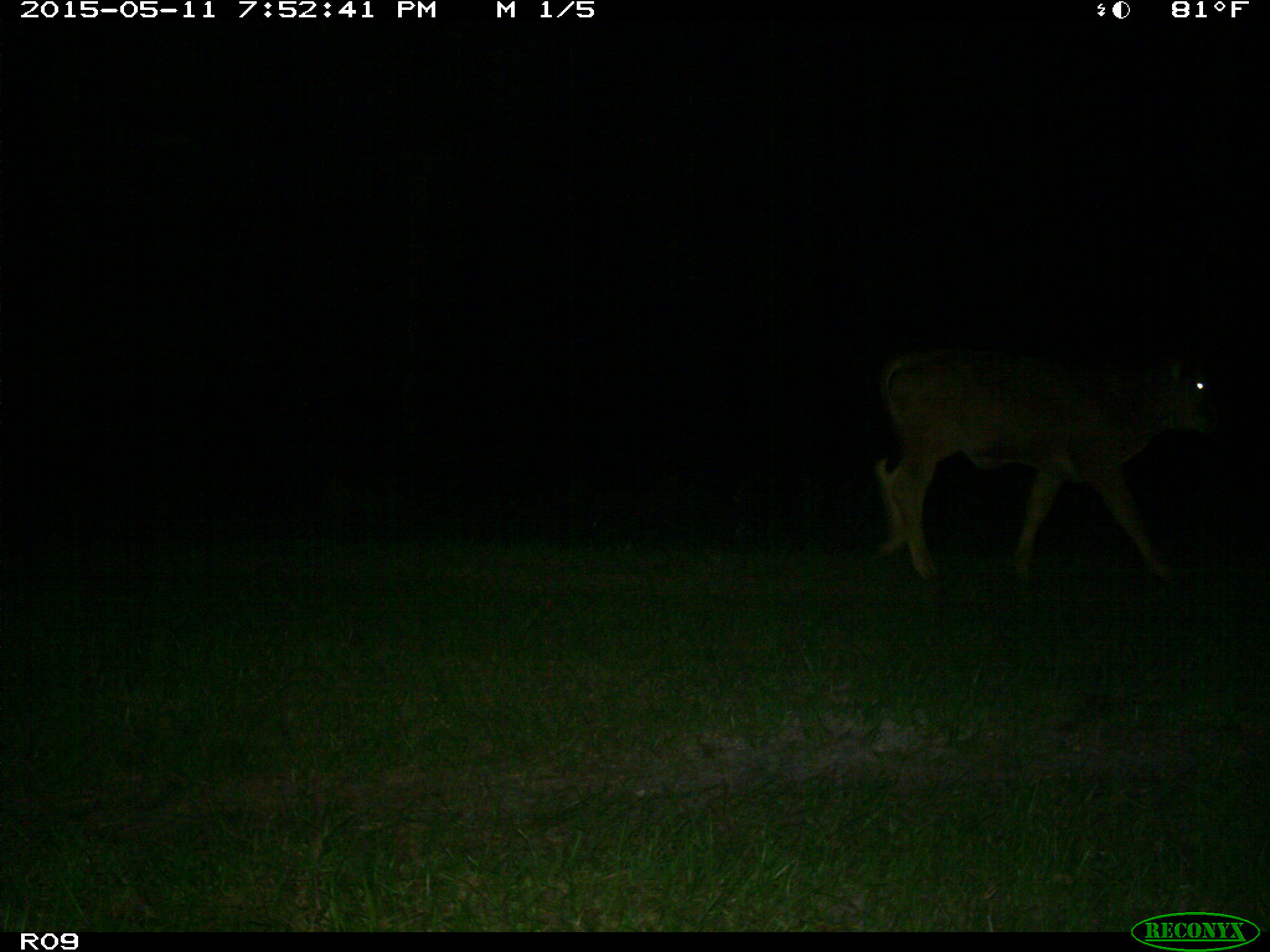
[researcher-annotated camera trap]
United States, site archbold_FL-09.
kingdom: Animalia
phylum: Chordata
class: Mammalia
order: Artiodactyla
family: Bovidae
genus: Bos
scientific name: Bos taurus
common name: domestic cow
Bos taurus (domestic cow).